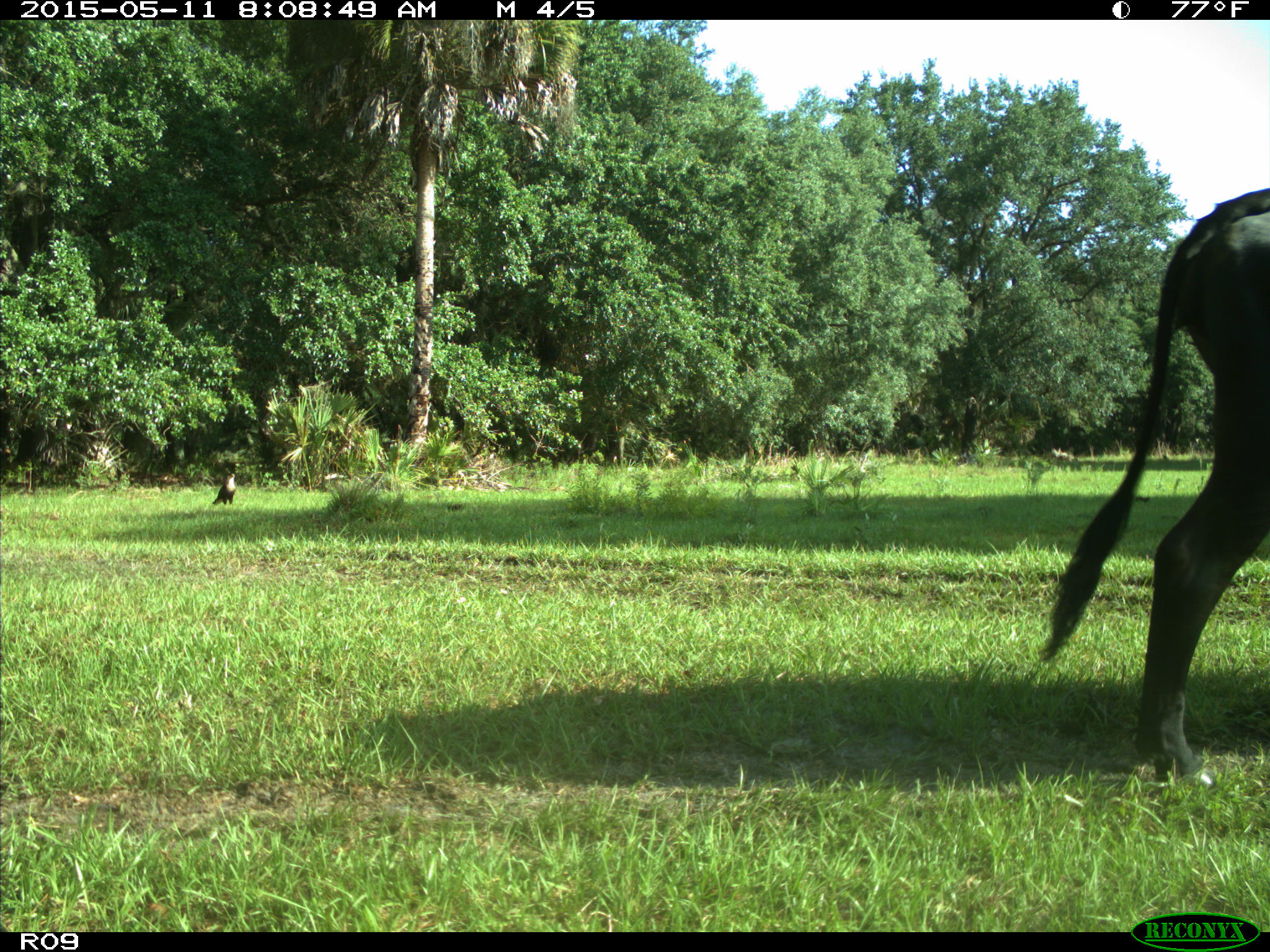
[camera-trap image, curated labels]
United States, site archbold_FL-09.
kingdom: Animalia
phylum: Chordata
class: Mammalia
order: Artiodactyla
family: Bovidae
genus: Bos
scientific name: Bos taurus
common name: domestic cow